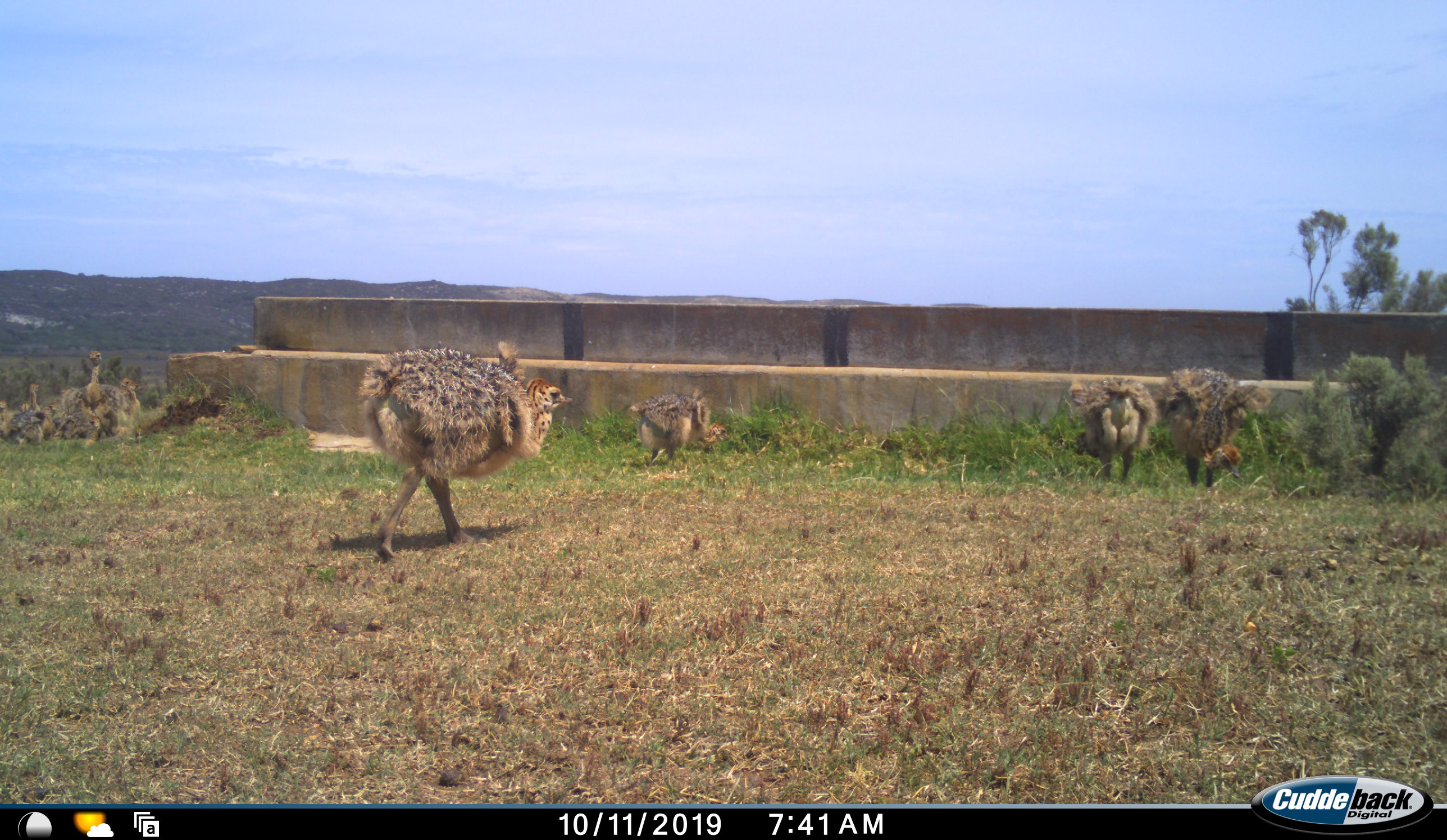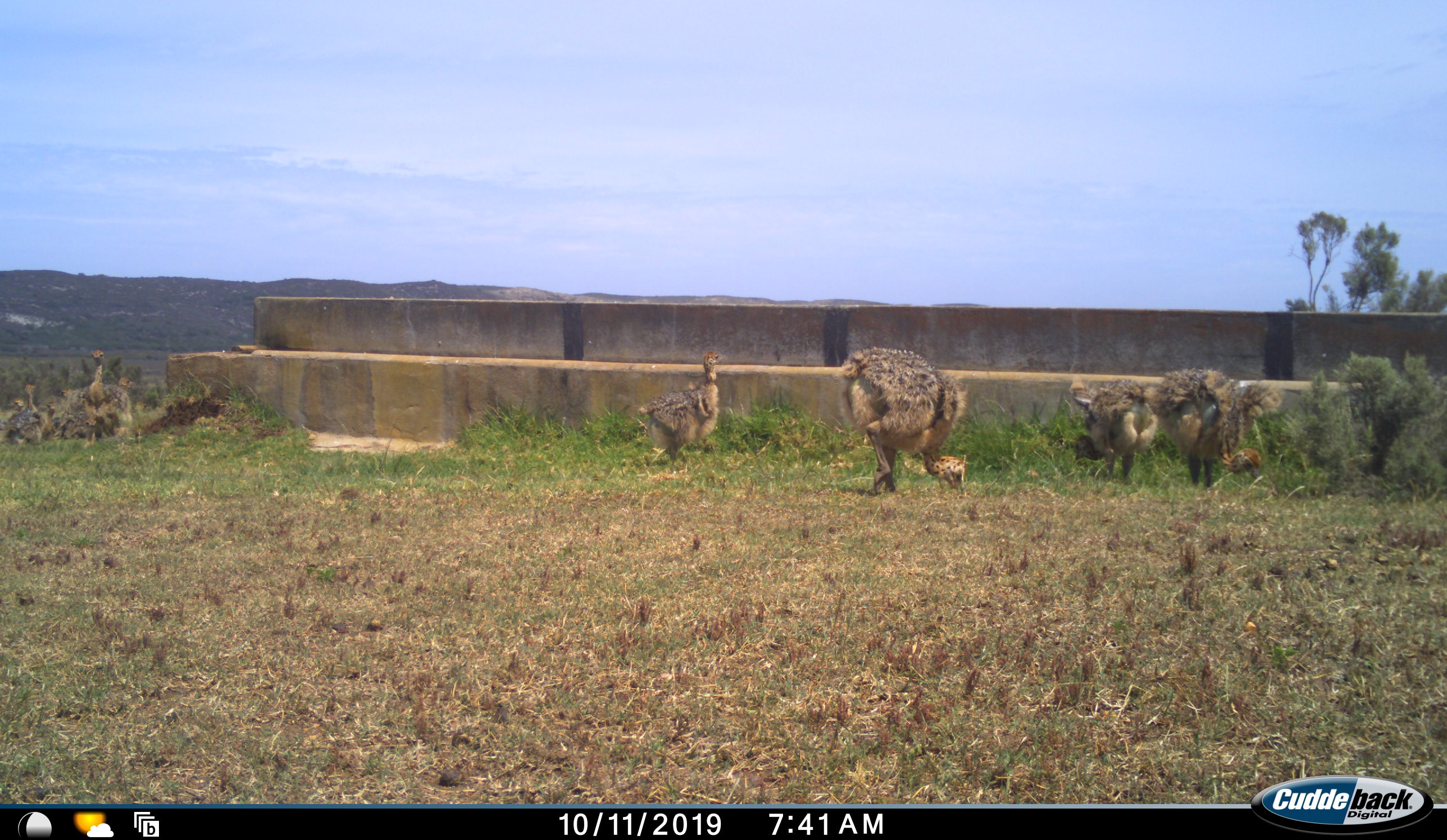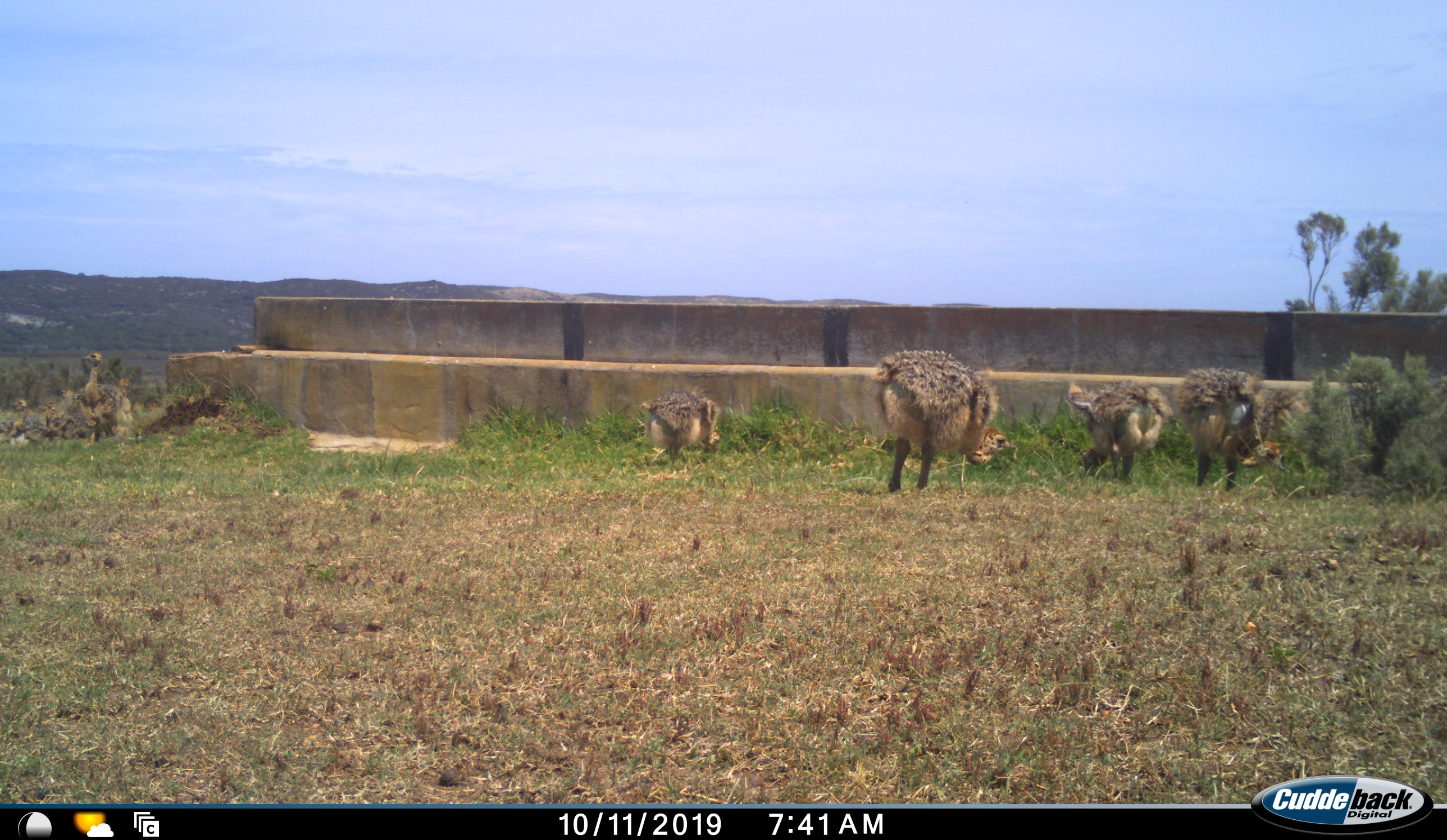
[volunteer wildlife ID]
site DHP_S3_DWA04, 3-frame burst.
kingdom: Animalia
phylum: Chordata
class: Aves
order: Struthioniformes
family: Struthionidae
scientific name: Struthionidae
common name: ostrich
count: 8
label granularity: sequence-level